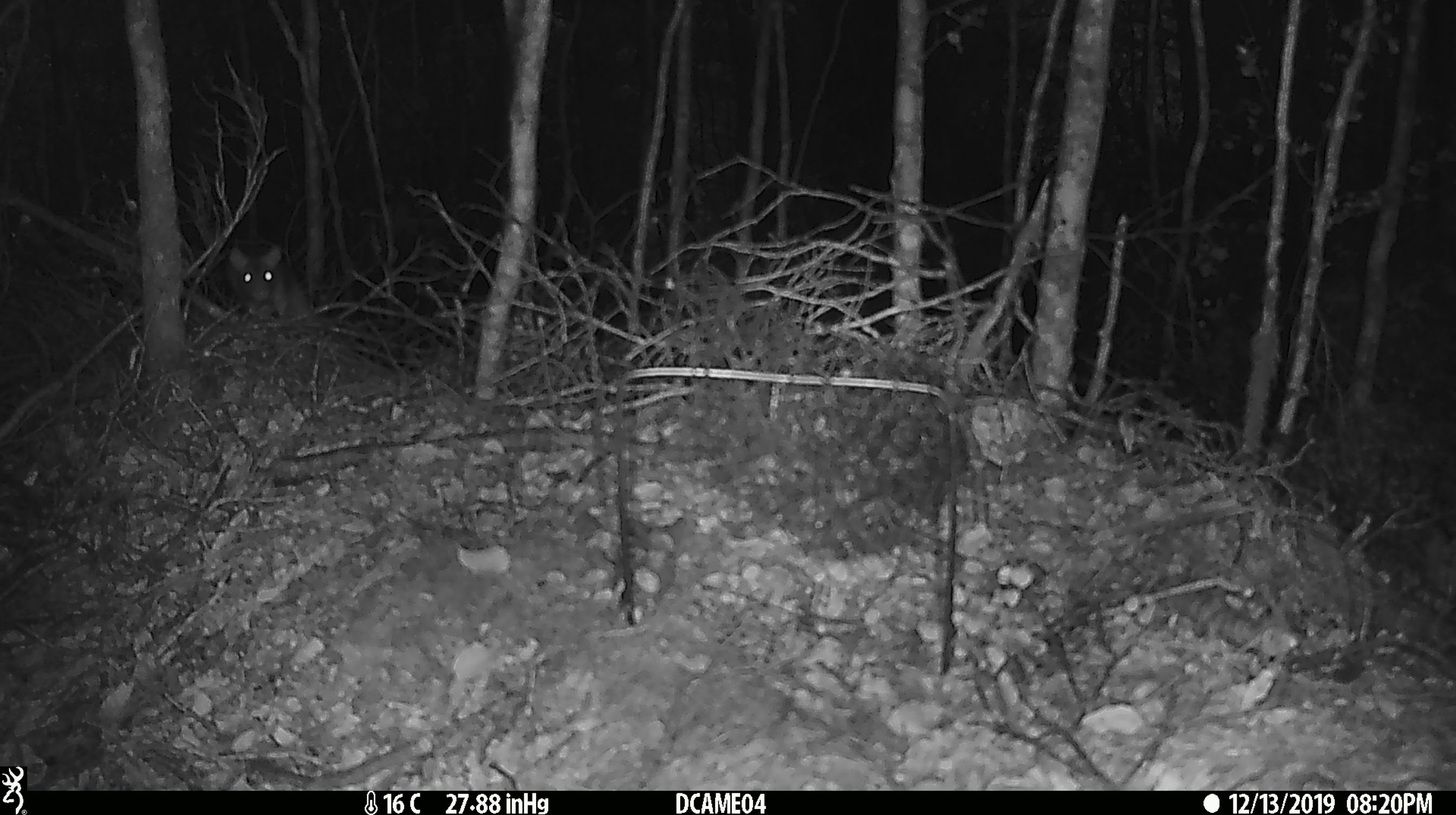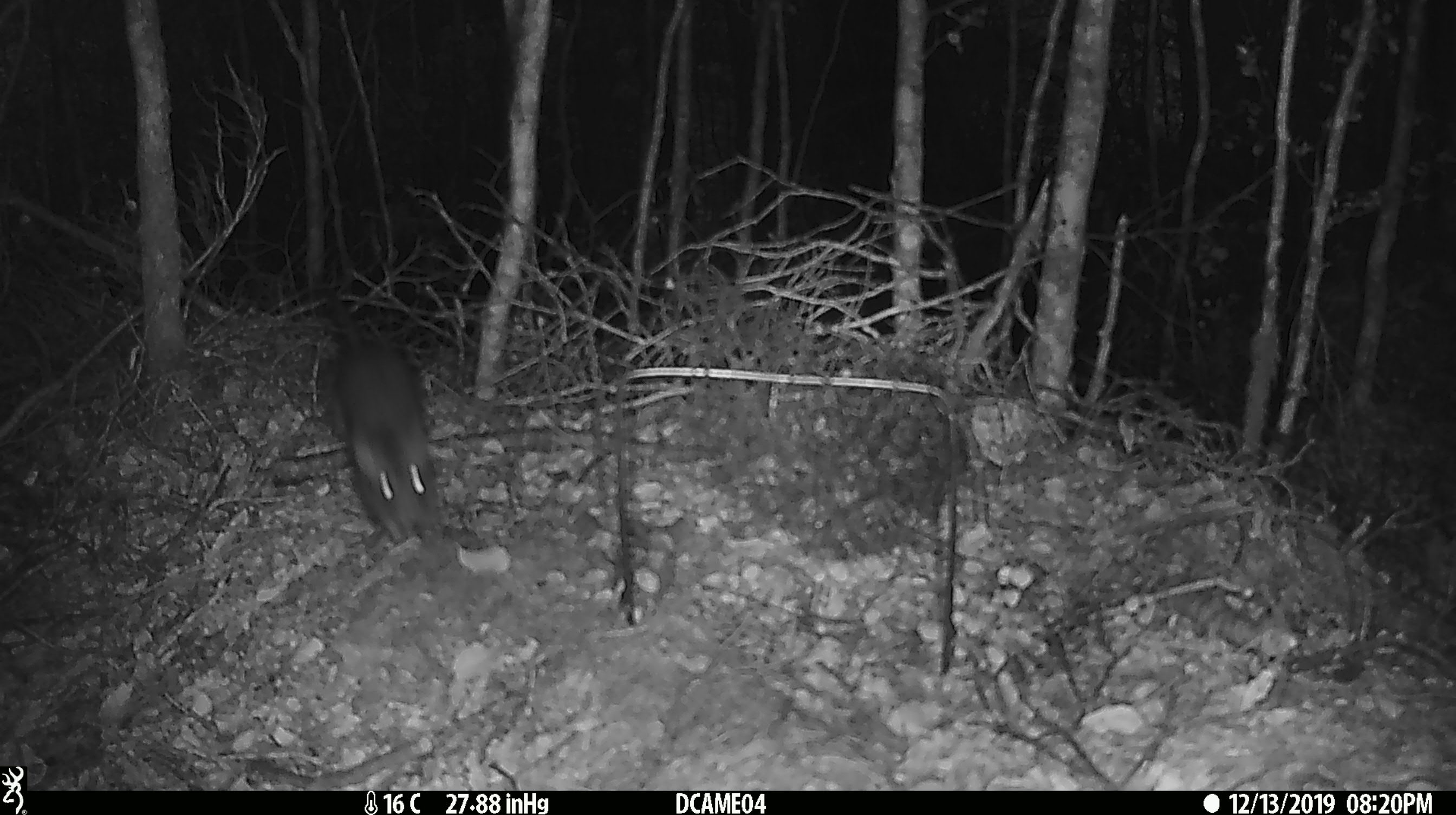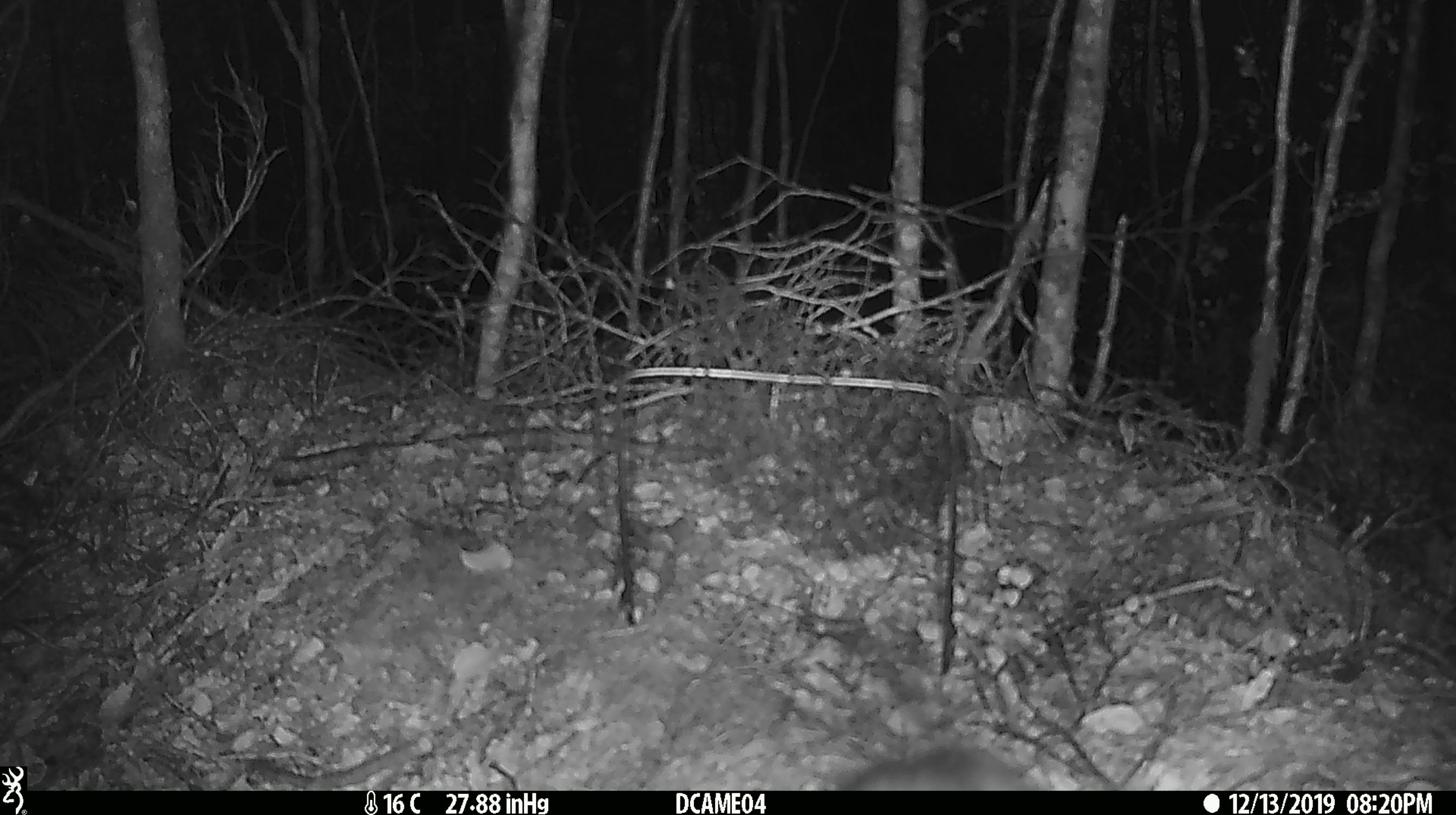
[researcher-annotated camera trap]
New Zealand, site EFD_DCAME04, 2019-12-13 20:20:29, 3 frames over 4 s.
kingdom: Animalia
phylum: Chordata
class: Mammalia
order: Rodentia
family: Muridae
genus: Rattus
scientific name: Rattus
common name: rat